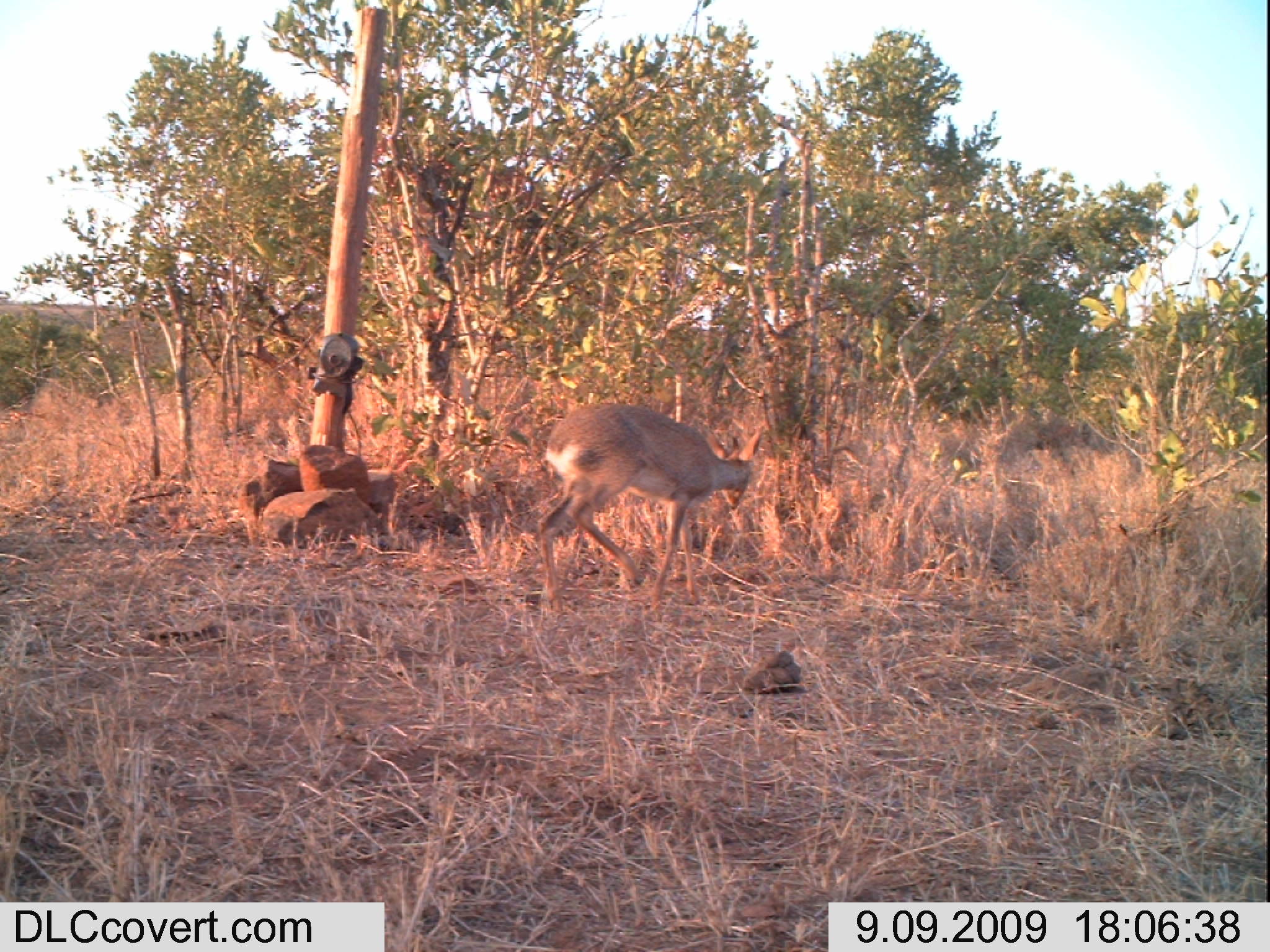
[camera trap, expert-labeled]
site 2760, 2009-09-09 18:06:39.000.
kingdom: Animalia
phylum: Chordata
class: Mammalia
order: Artiodactyla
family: Bovidae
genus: Madoqua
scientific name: Madoqua guentheri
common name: günther's dik-dik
Madoqua guentheri (günther's dik-dik), count 1.